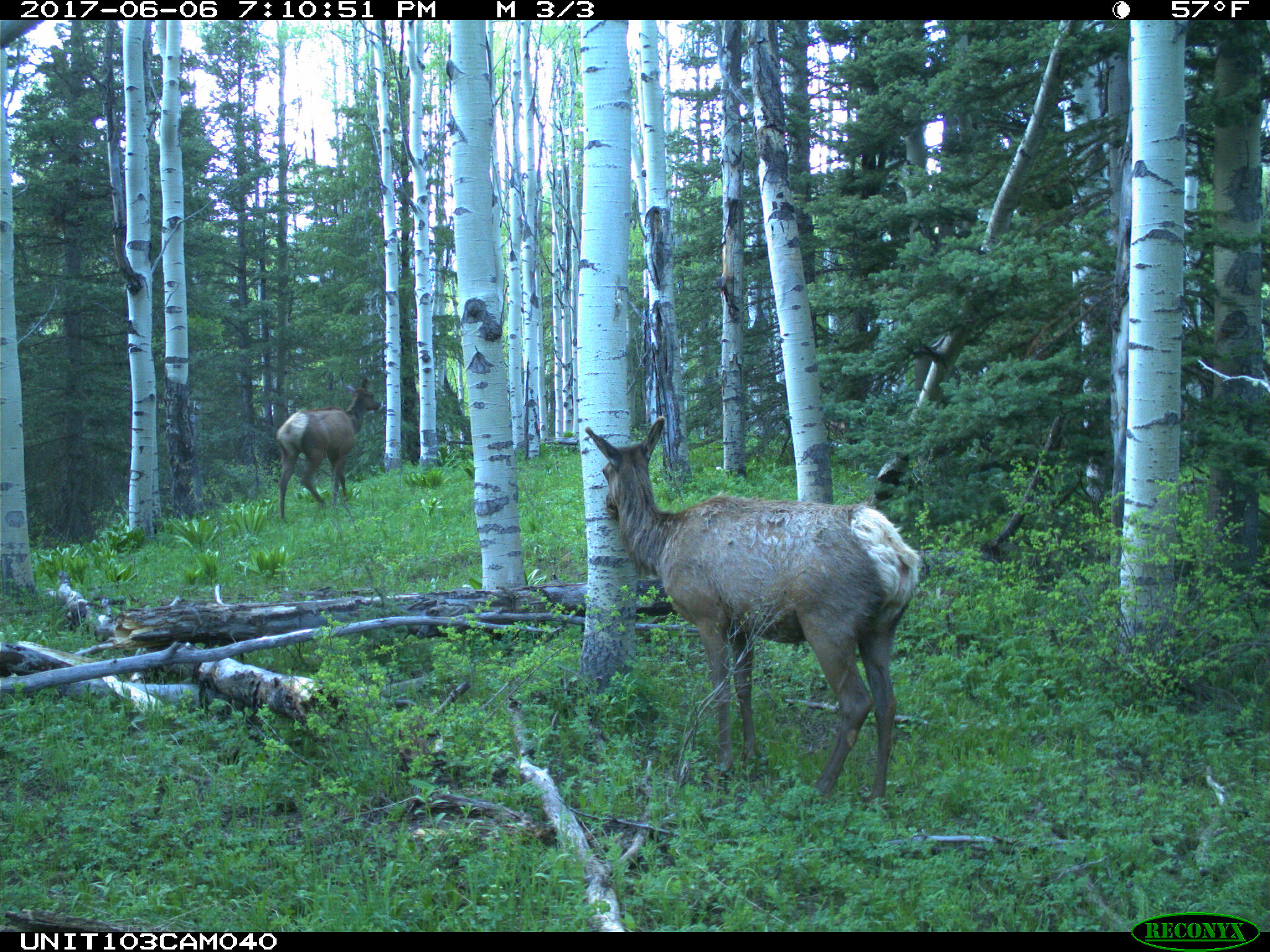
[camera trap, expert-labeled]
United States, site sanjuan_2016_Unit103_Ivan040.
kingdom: Animalia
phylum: Chordata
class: Mammalia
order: Artiodactyla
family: Cervidae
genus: Cervus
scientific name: Cervus elaphus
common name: red deer